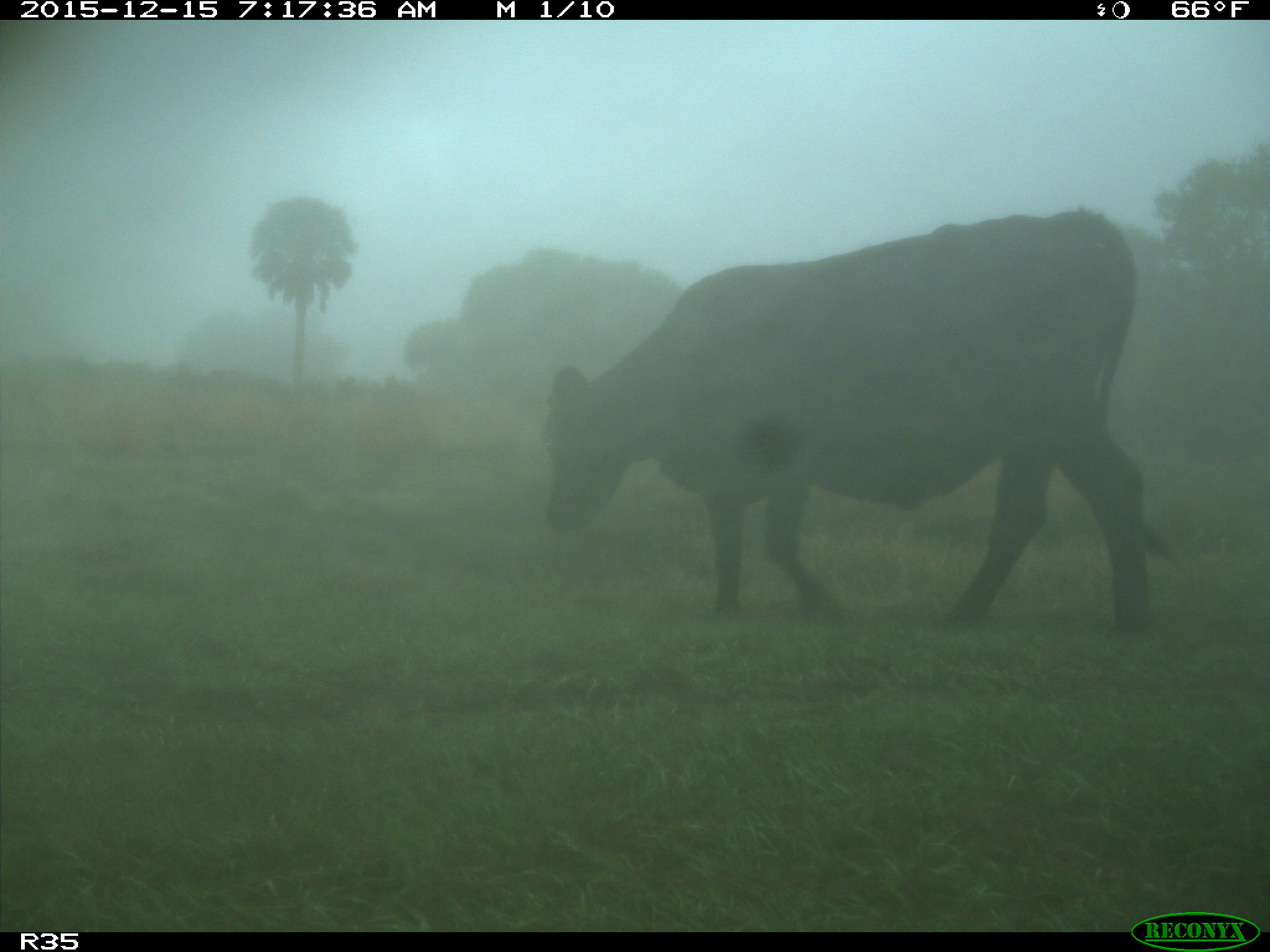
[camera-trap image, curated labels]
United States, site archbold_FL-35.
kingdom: Animalia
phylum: Chordata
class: Mammalia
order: Artiodactyla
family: Bovidae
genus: Bos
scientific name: Bos taurus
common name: domestic cow